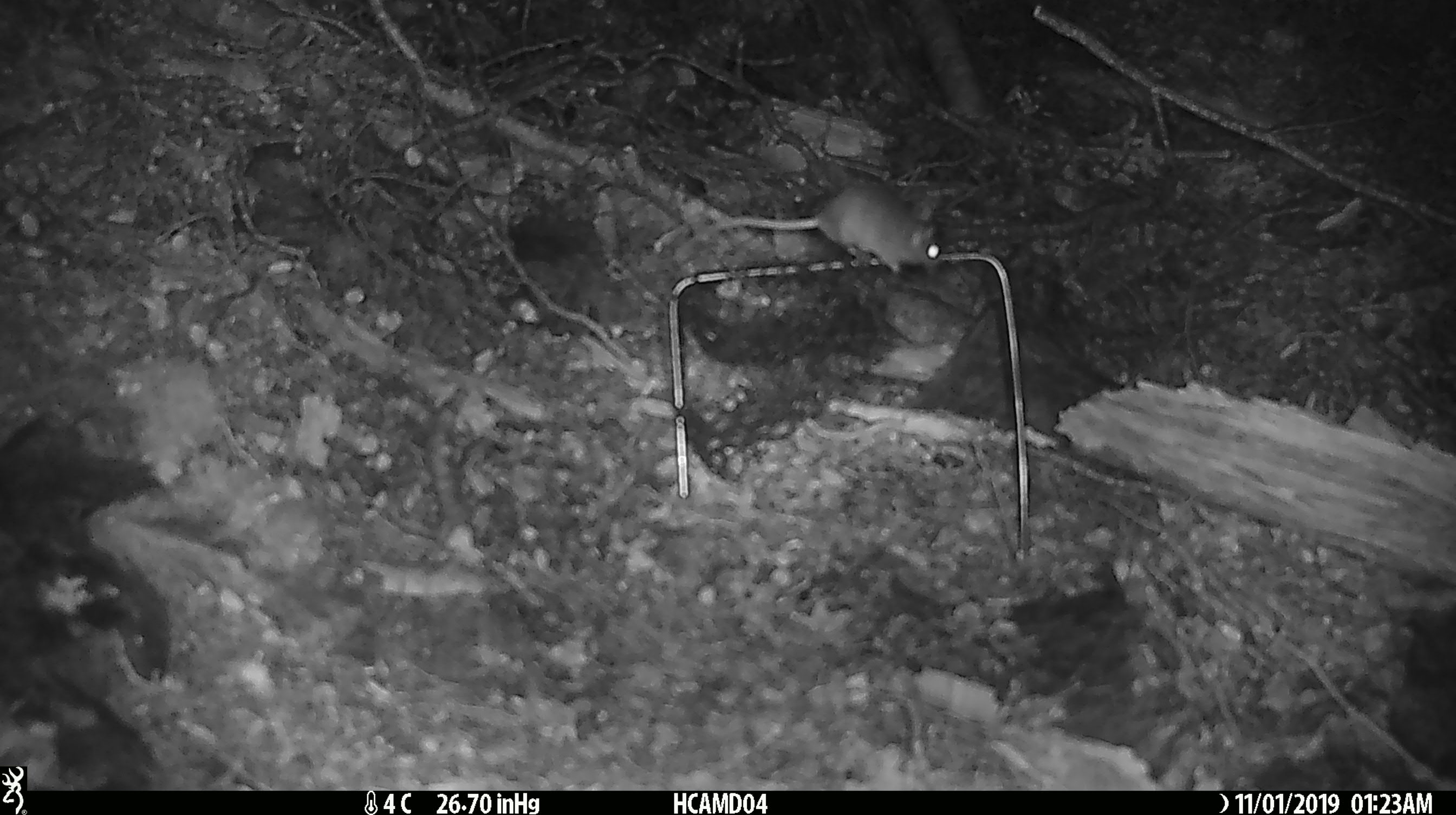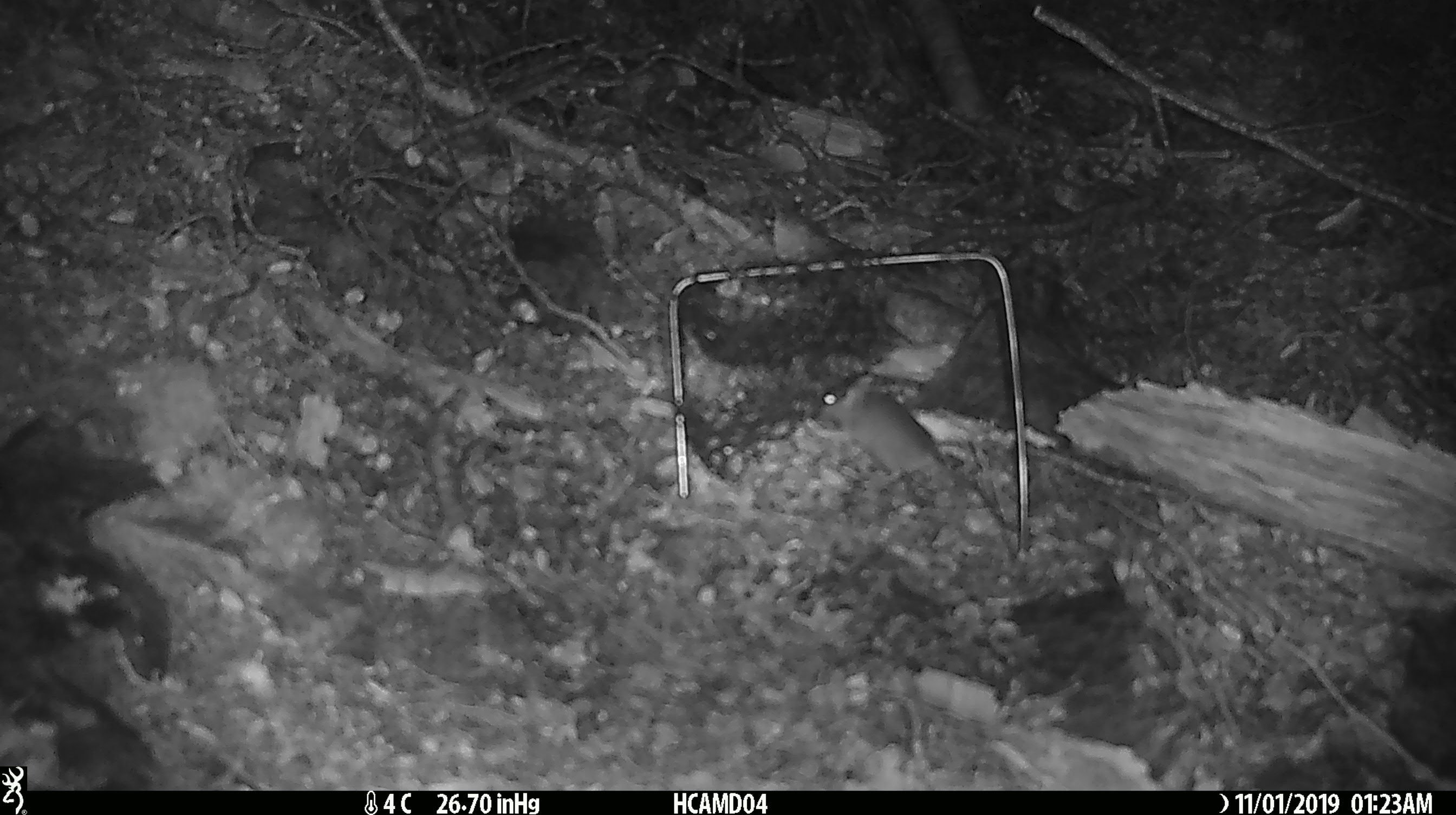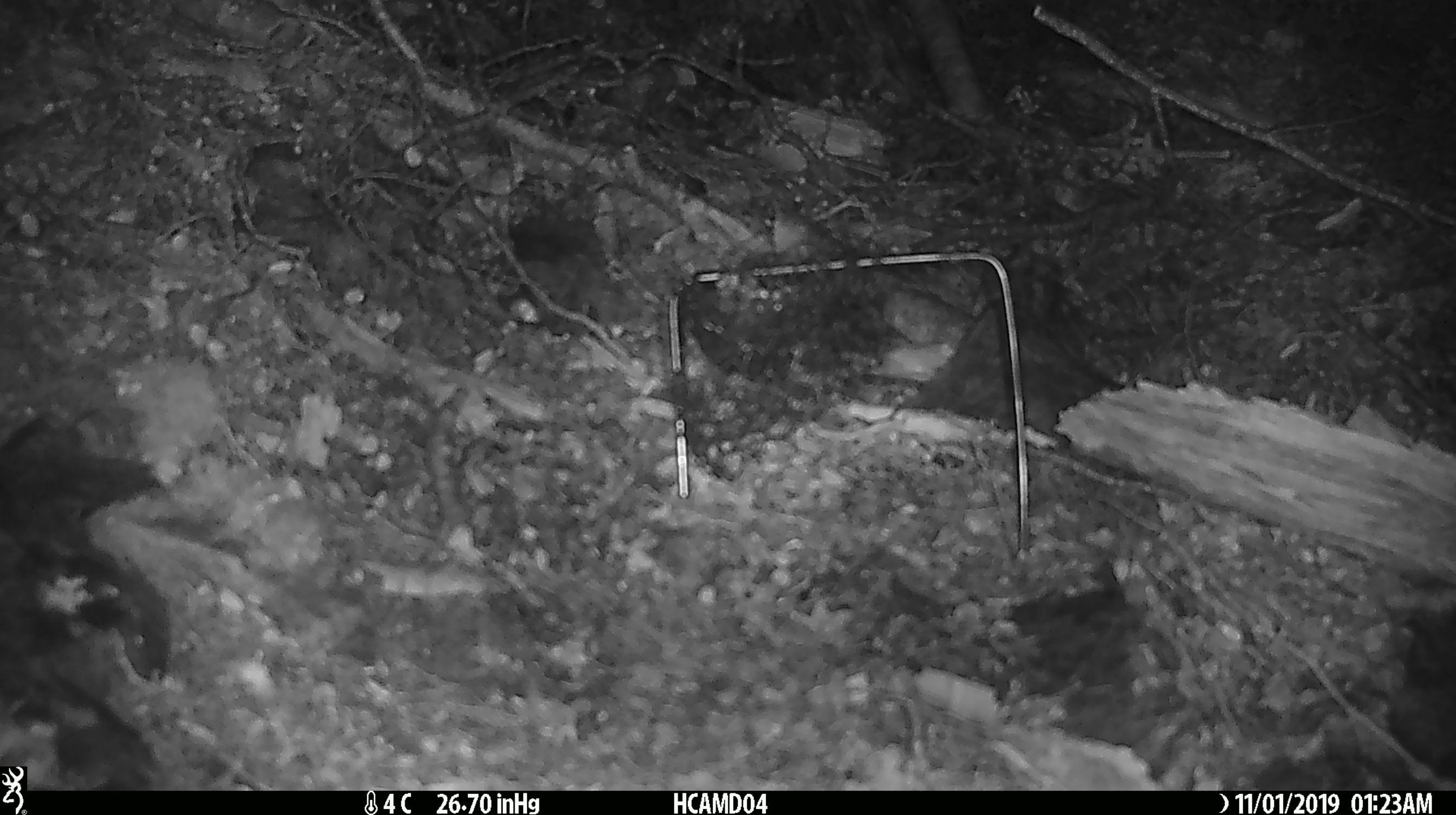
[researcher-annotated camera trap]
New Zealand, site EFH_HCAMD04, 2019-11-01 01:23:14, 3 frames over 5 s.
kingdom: Animalia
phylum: Chordata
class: Mammalia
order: Rodentia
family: Muridae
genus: Mus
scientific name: Mus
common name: mouse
Mouse (Mus).